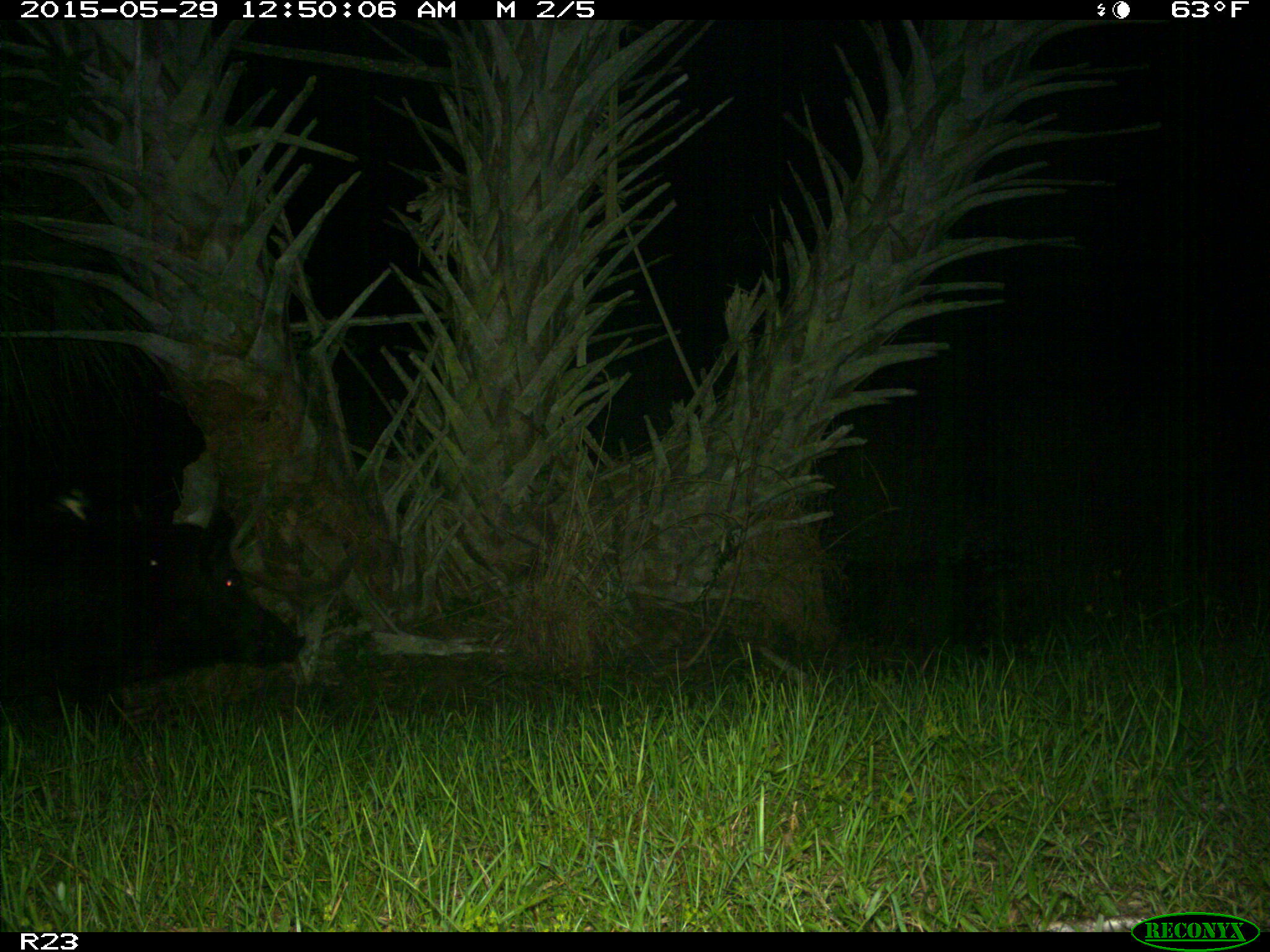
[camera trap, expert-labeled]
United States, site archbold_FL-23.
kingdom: Animalia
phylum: Chordata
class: Mammalia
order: Artiodactyla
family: Bovidae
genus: Bos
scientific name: Bos taurus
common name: domestic cow